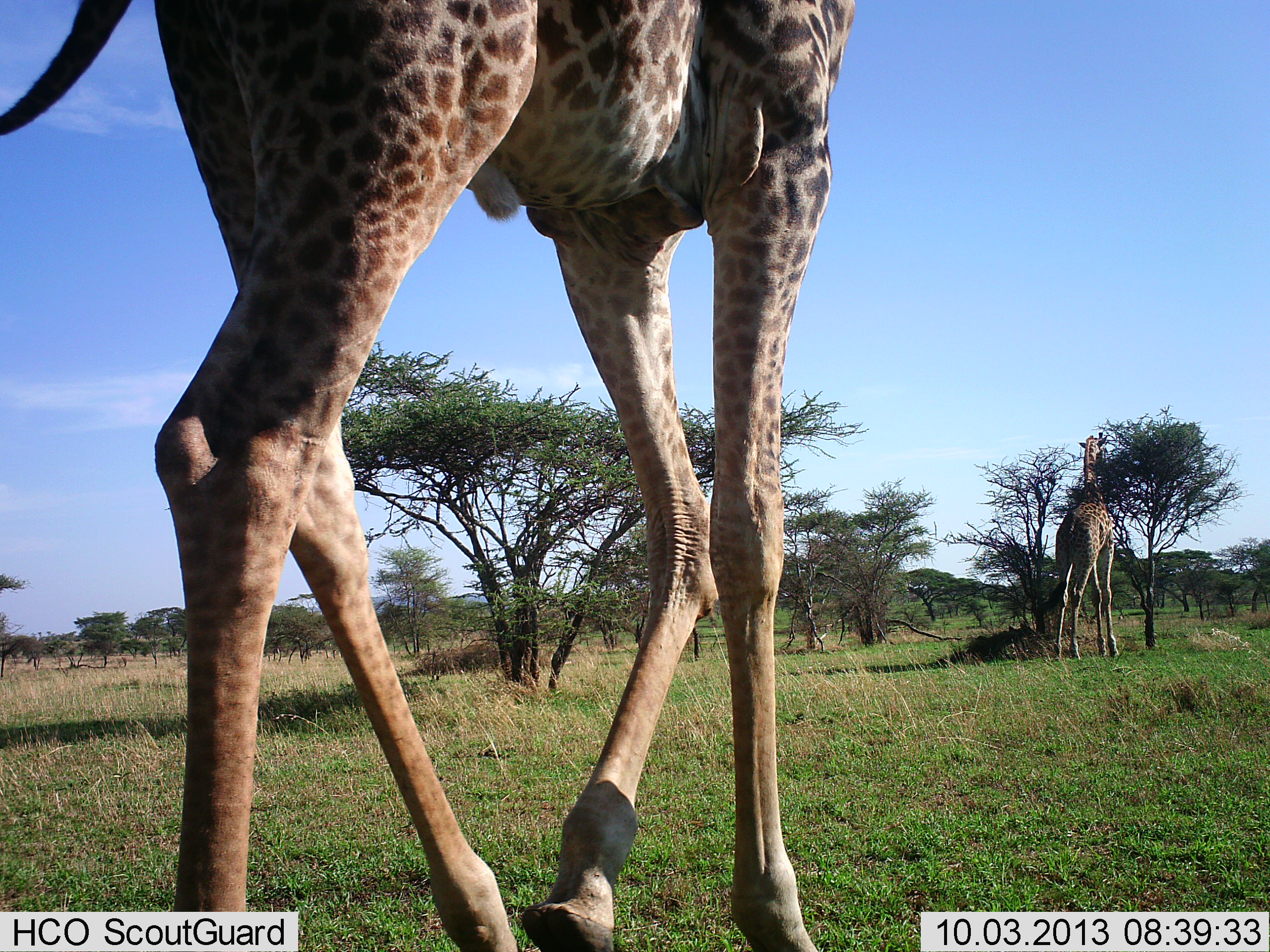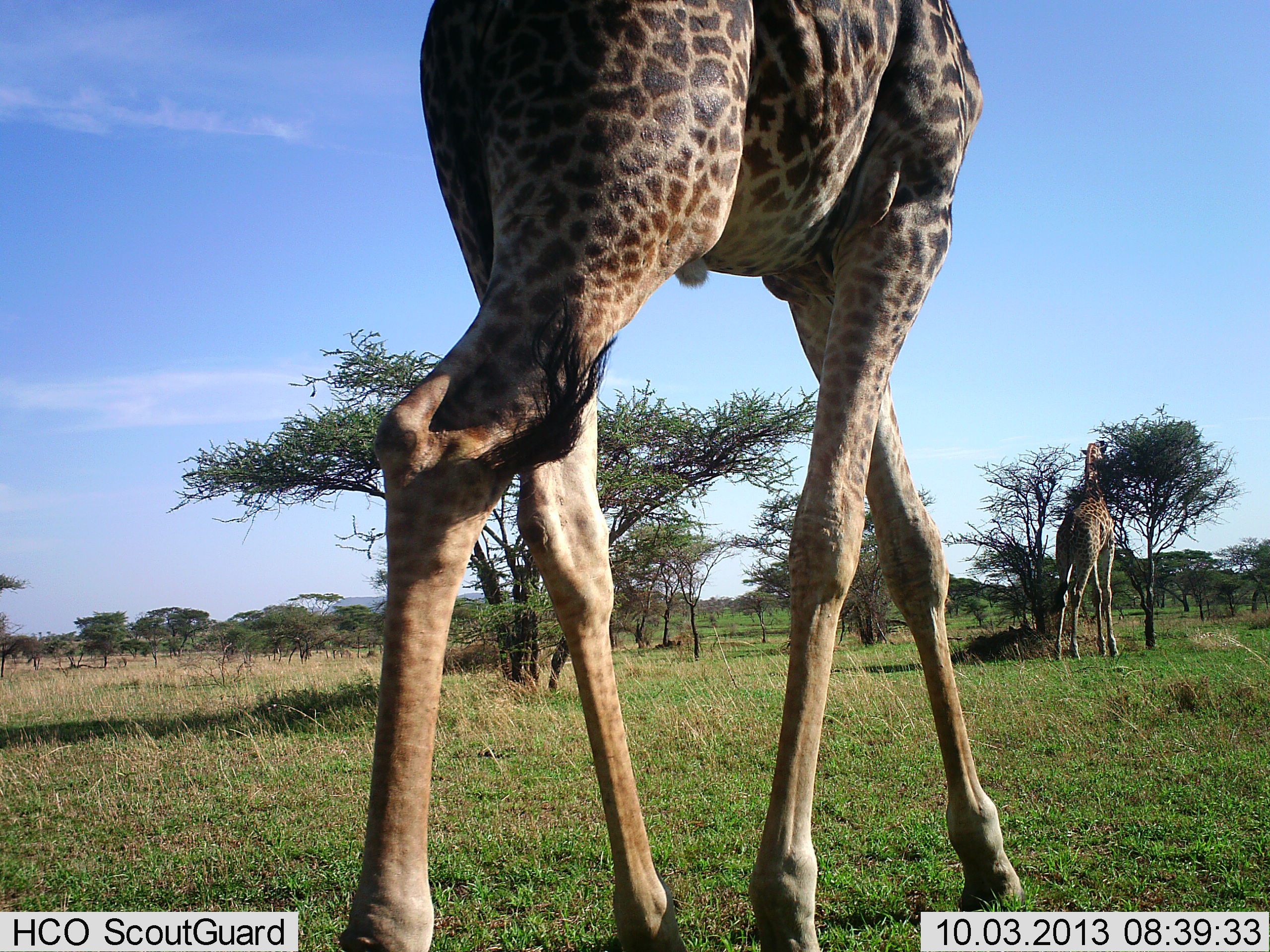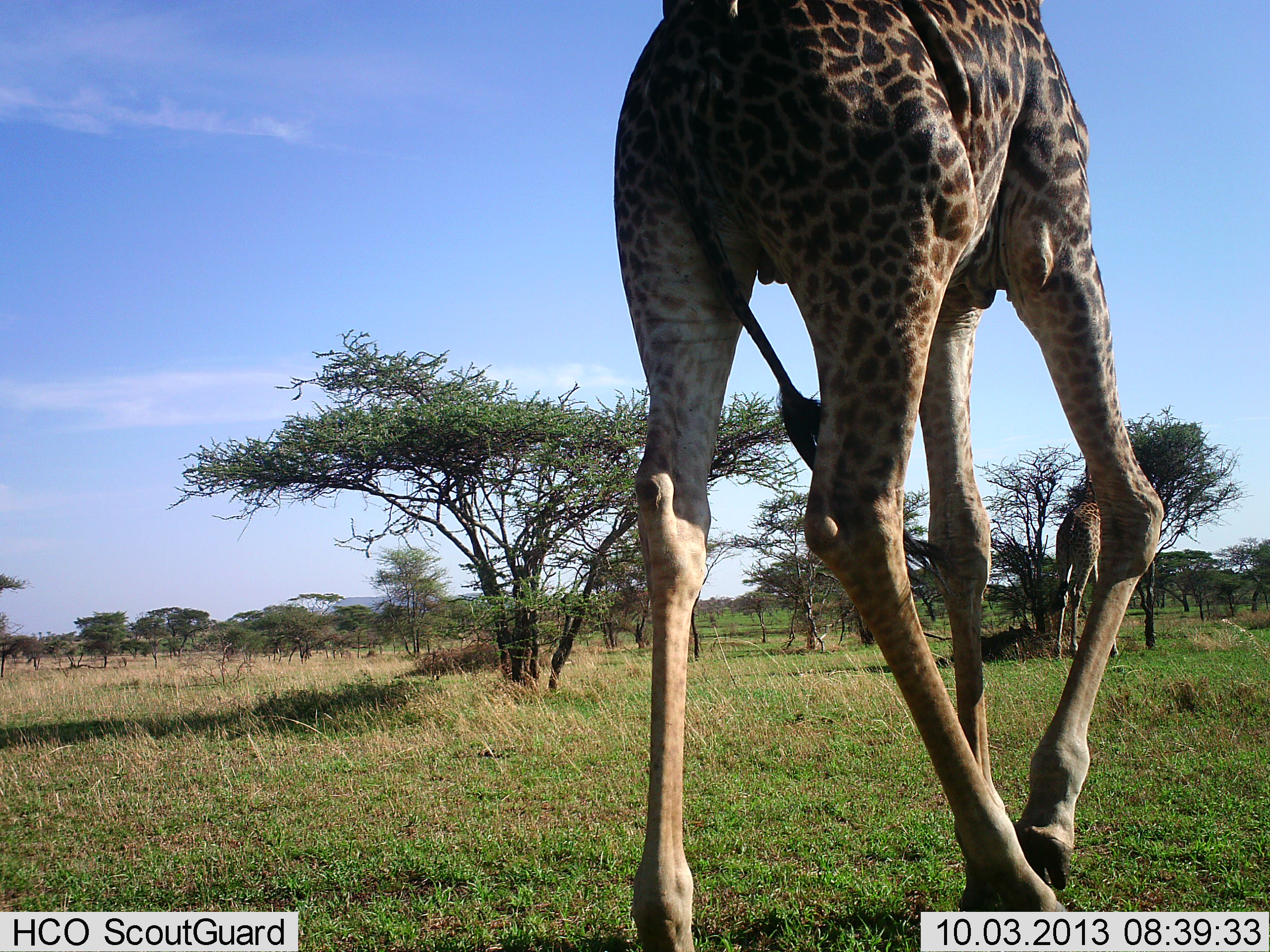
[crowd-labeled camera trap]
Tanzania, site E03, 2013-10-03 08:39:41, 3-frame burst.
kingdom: Animalia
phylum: Chordata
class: Mammalia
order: Artiodactyla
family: Giraffidae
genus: Giraffa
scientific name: Giraffa camelopardalis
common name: giraffe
Giraffe (Giraffa camelopardalis), count 2. Behavior (volunteer vote fractions): standing 24%, resting 0%, moving 84%, interacting 0%. Young present (vote fraction): 0%. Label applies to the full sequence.